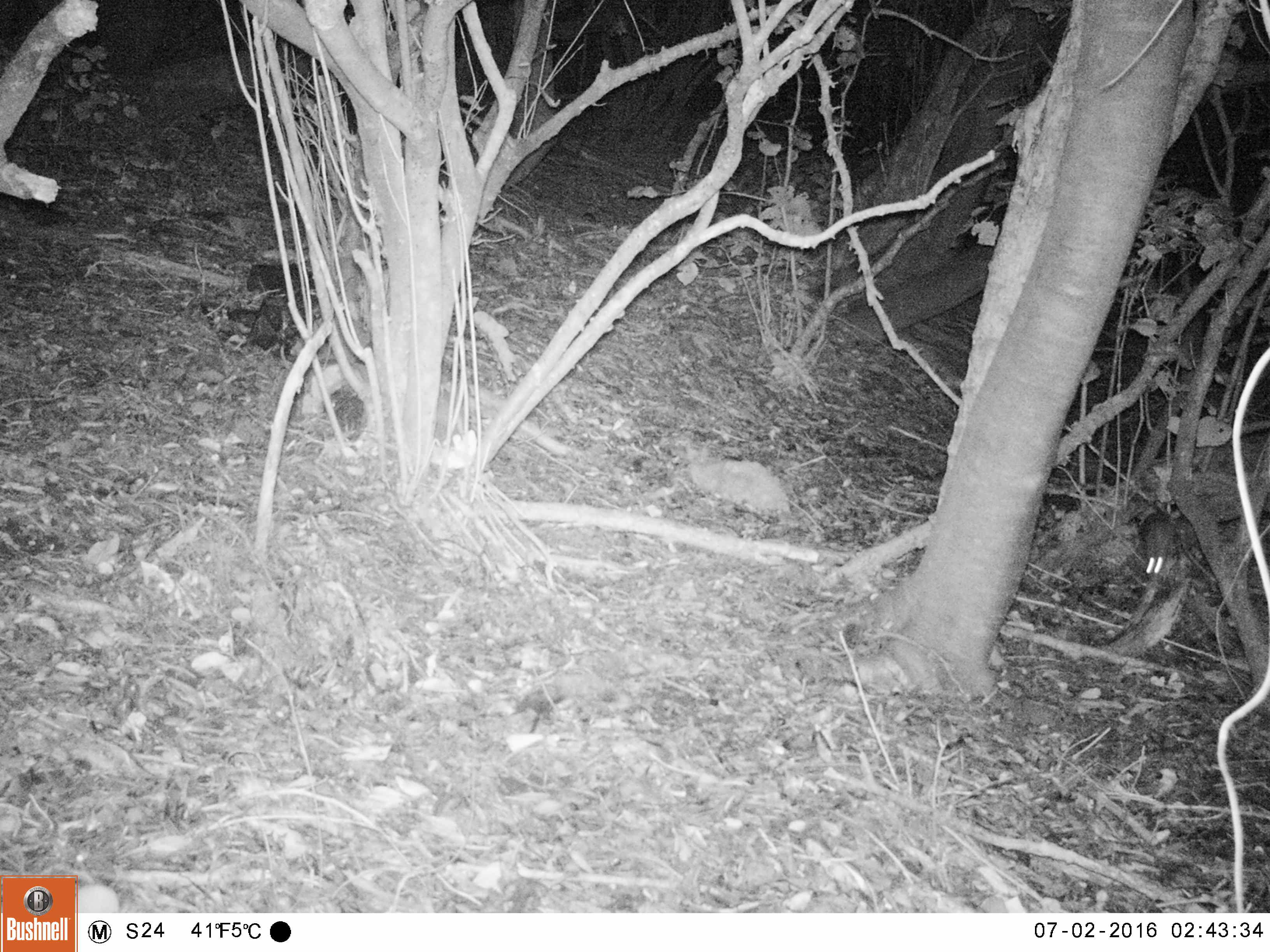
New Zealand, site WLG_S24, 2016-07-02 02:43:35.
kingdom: Animalia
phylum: Chordata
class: Mammalia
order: Rodentia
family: Muridae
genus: Rattus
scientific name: Rattus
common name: rat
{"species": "rat (Rattus)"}